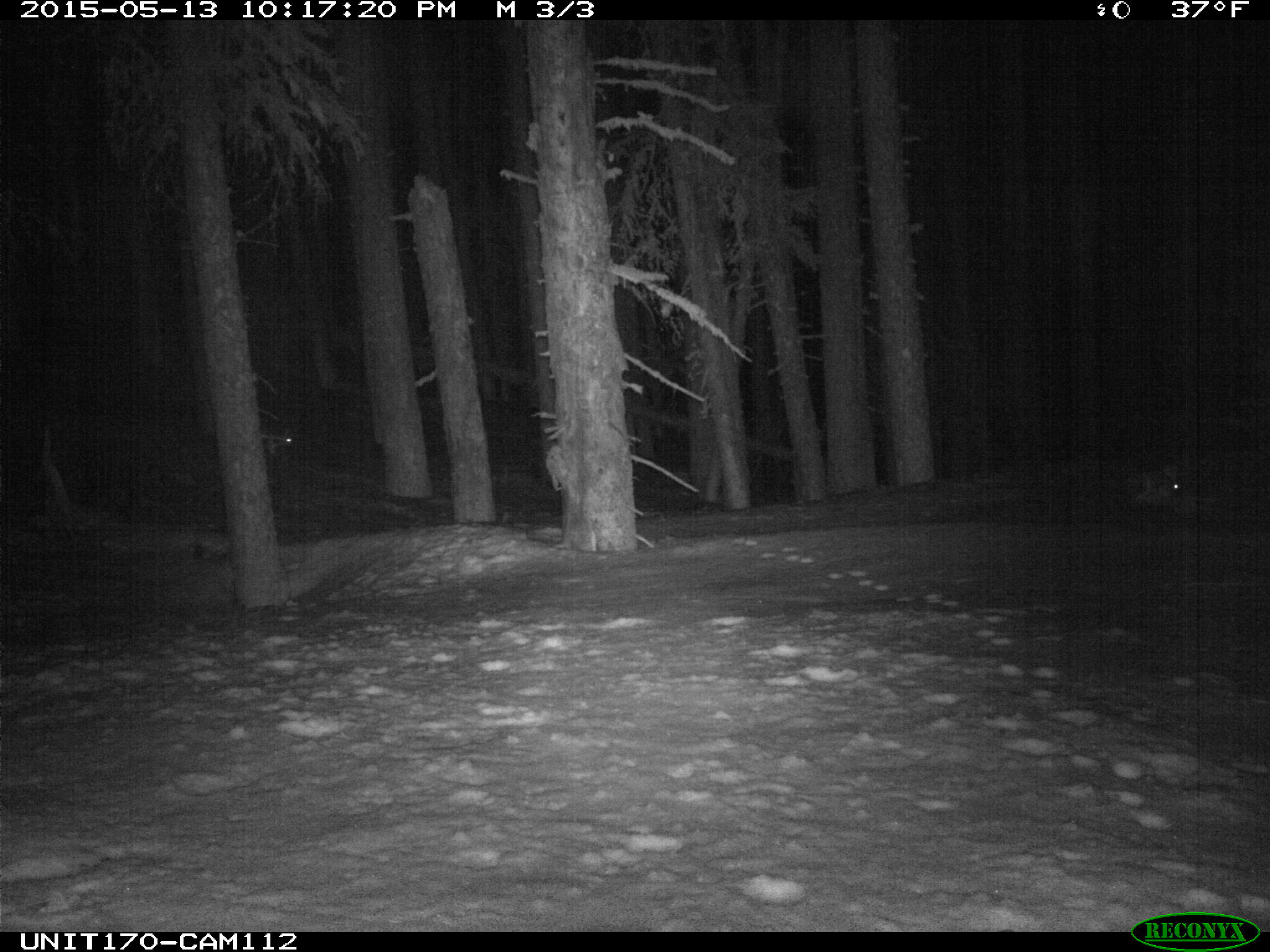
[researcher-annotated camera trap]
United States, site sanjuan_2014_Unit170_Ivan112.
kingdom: Animalia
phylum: Chordata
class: Mammalia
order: Lagomorpha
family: Leporidae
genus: Lepus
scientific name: Lepus americanus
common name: snowshoe hare